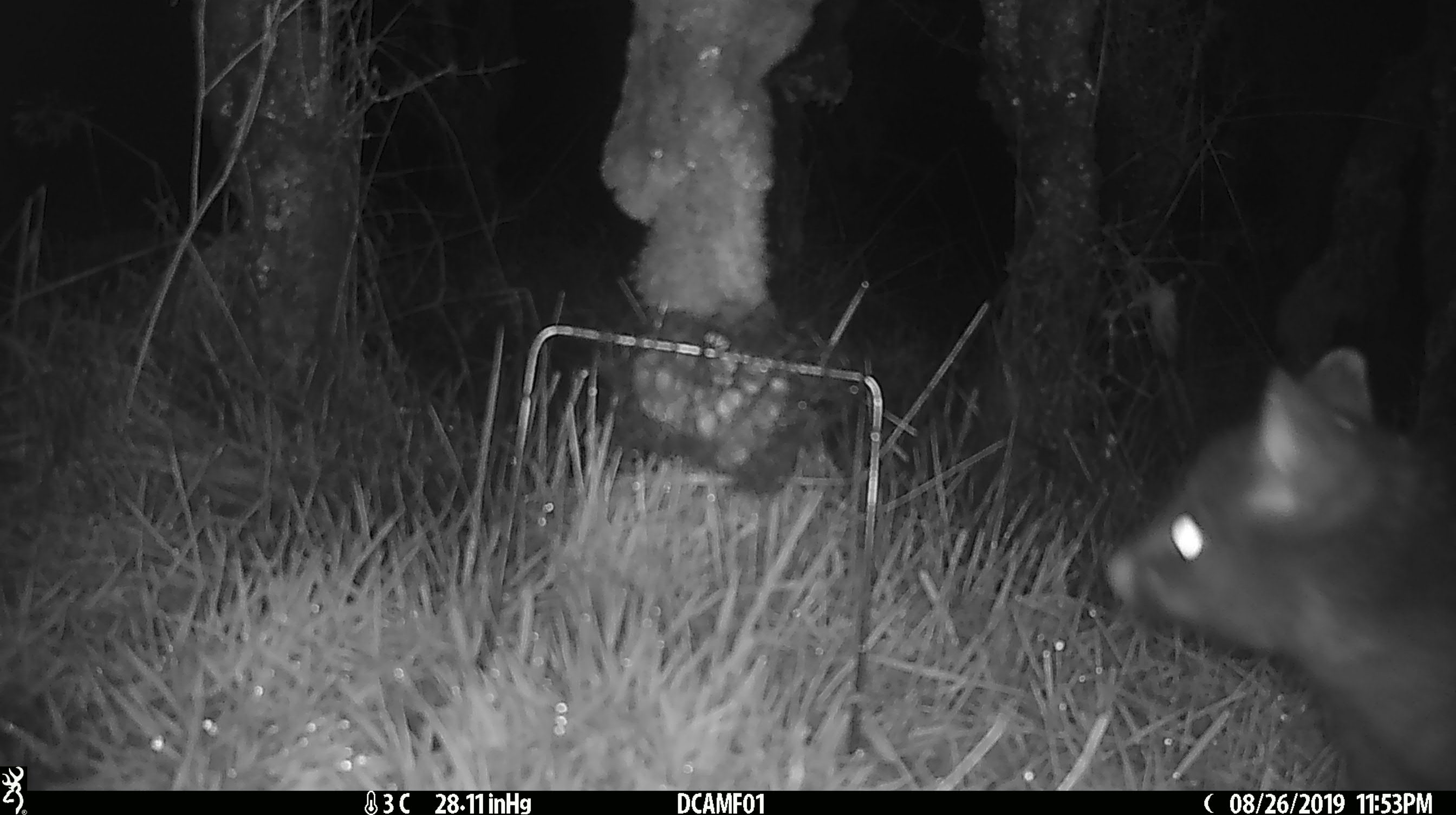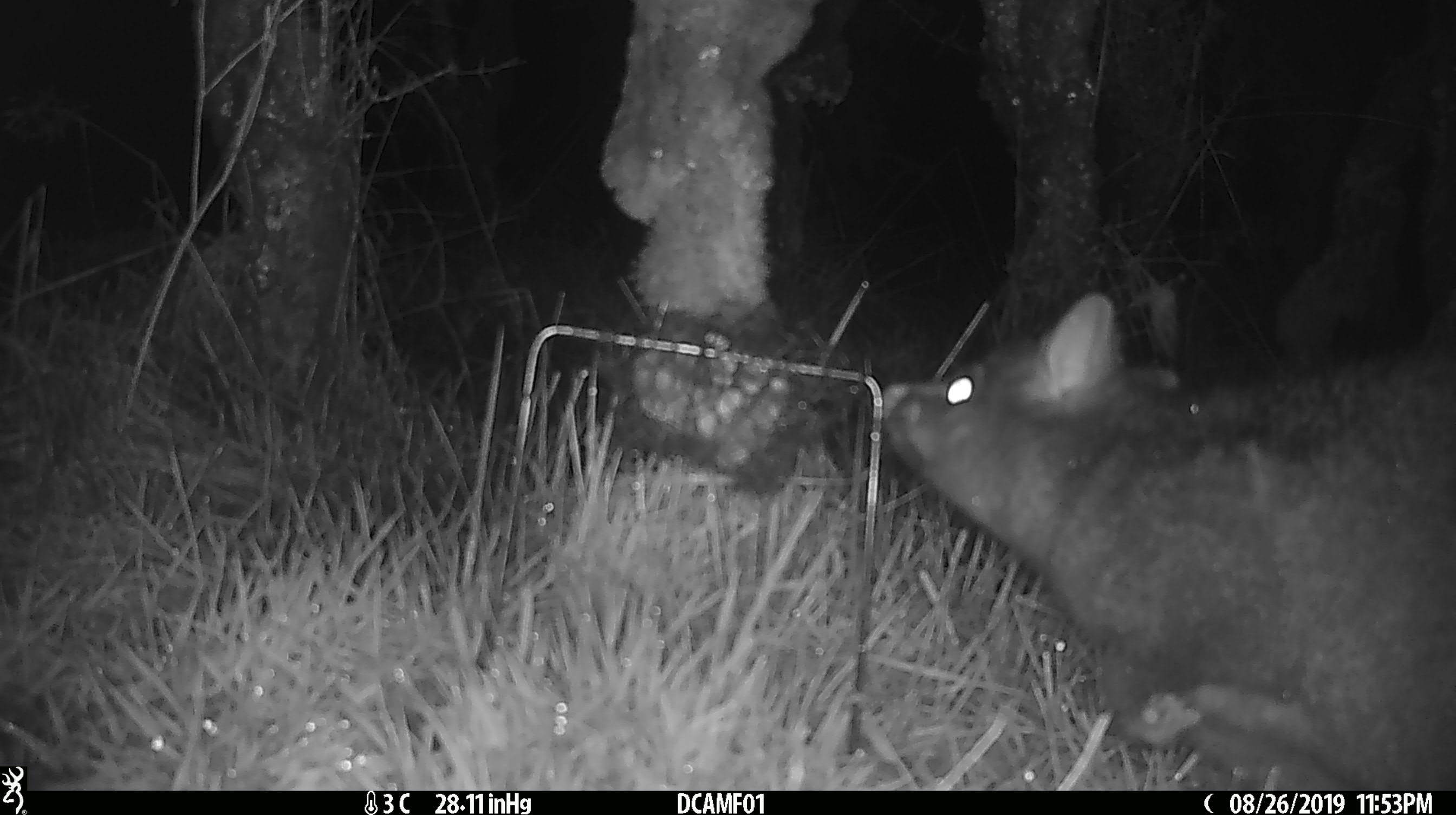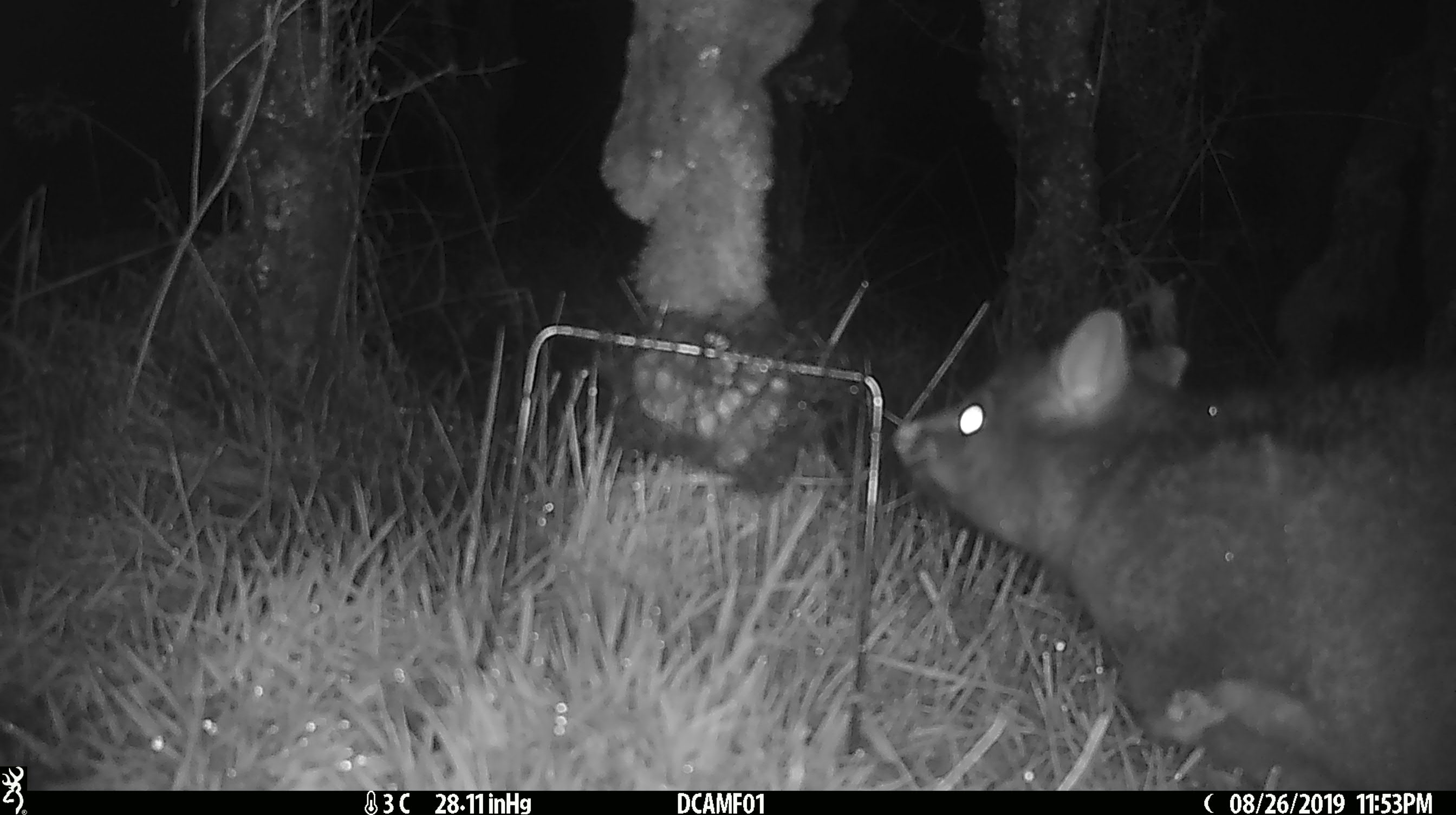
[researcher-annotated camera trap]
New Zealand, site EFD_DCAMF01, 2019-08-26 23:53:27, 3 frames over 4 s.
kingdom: Animalia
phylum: Chordata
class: Mammalia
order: Diprotodontia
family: Phalangeridae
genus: Trichosurus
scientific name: Trichosurus vulpecula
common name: common brushtail possum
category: possum